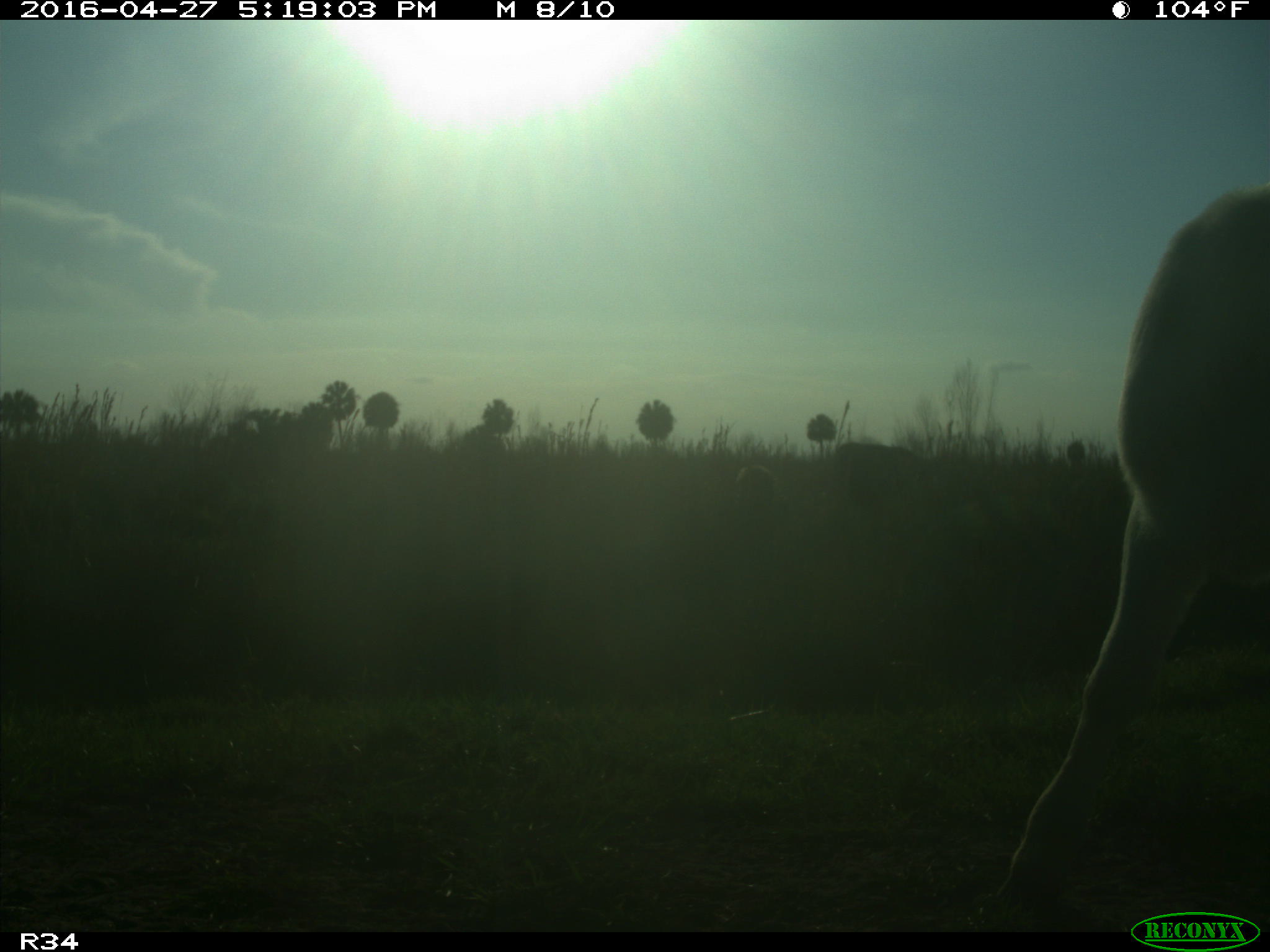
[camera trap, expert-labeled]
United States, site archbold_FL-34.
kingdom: Animalia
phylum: Chordata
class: Mammalia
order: Artiodactyla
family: Bovidae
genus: Bos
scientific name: Bos taurus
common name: domestic cow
Bos taurus (domestic cow).